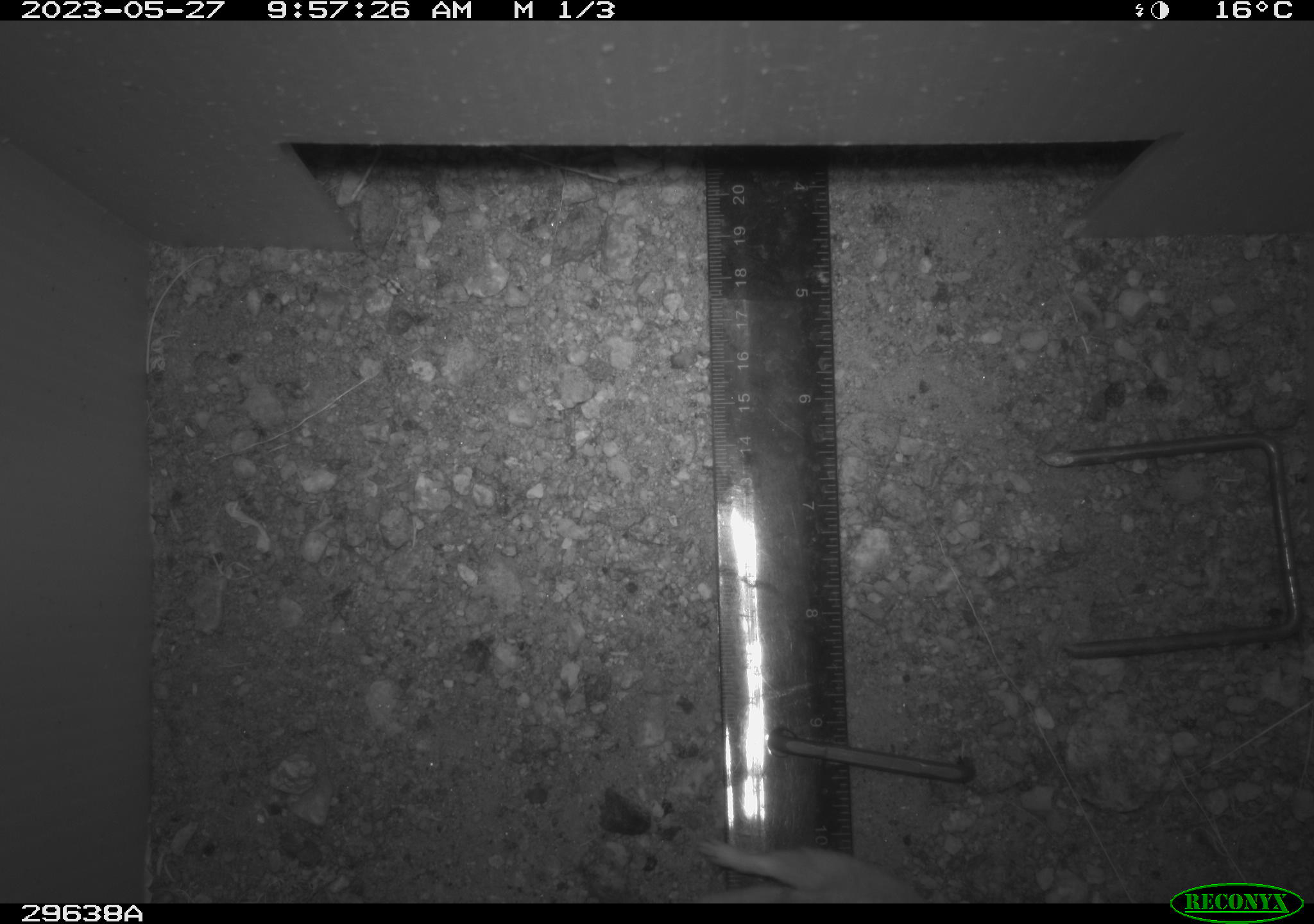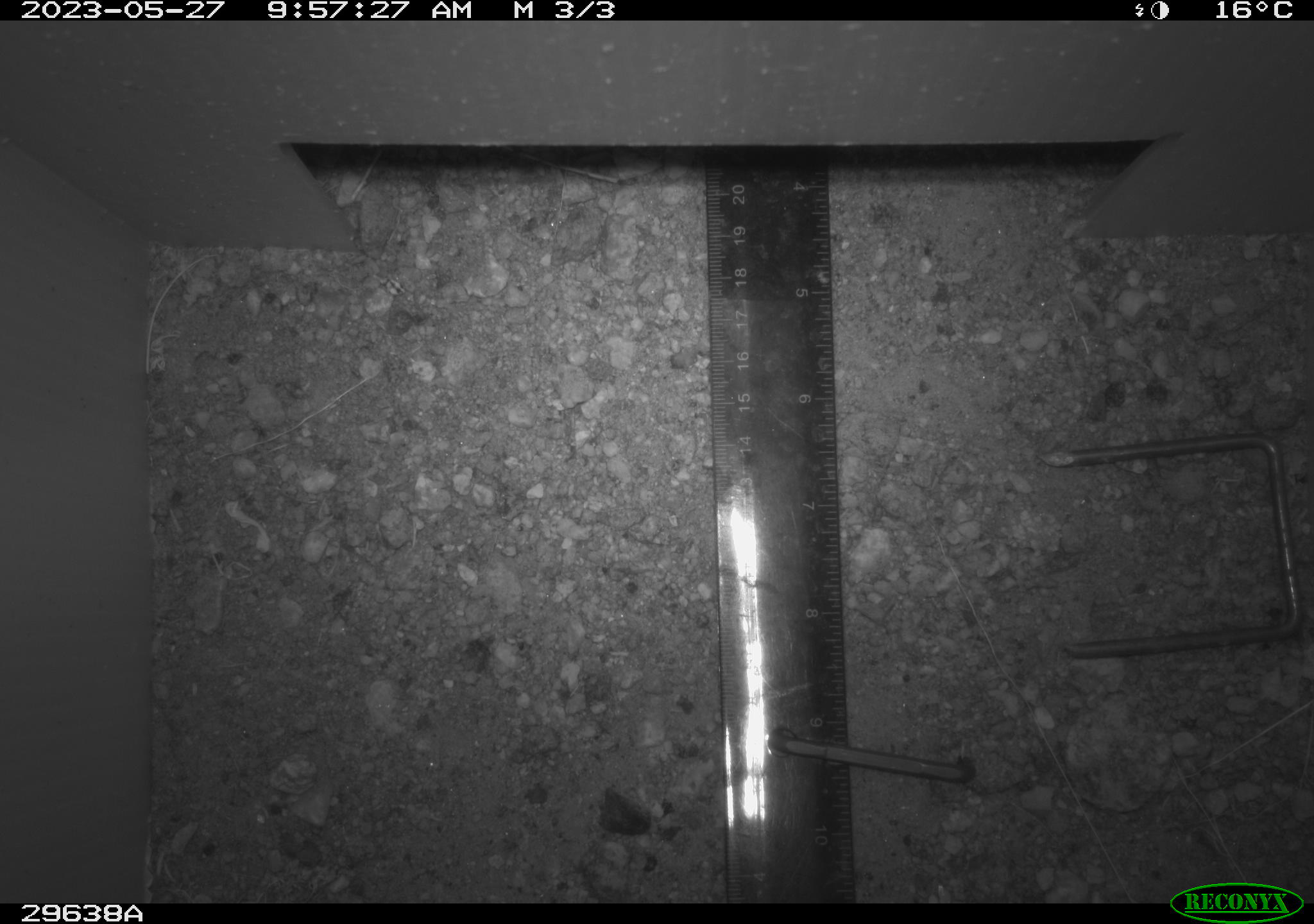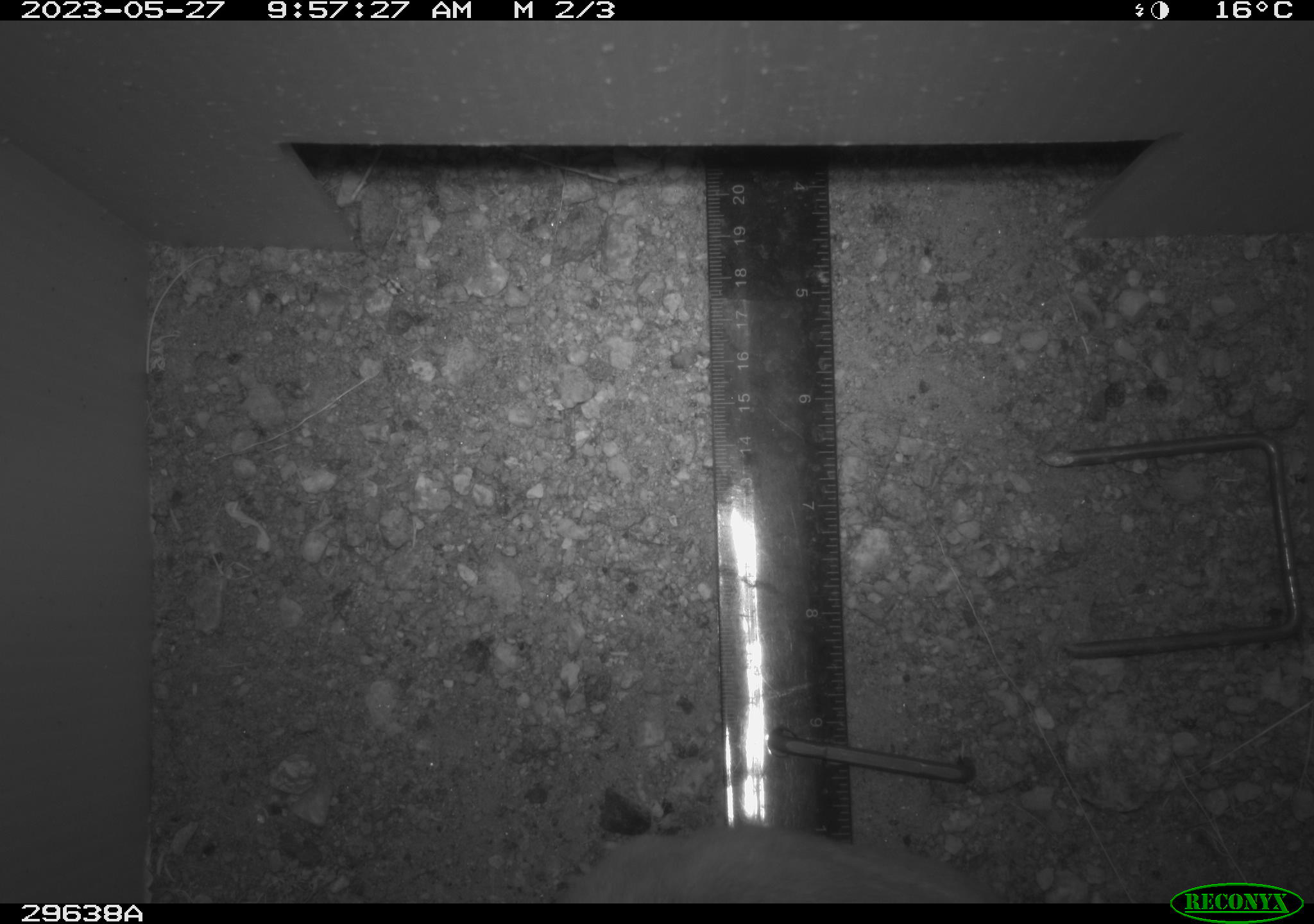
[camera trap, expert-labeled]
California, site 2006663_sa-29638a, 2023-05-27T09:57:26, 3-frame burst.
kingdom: Animalia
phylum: Chordata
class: Mammalia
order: Rodentia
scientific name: Rodentia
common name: rodent